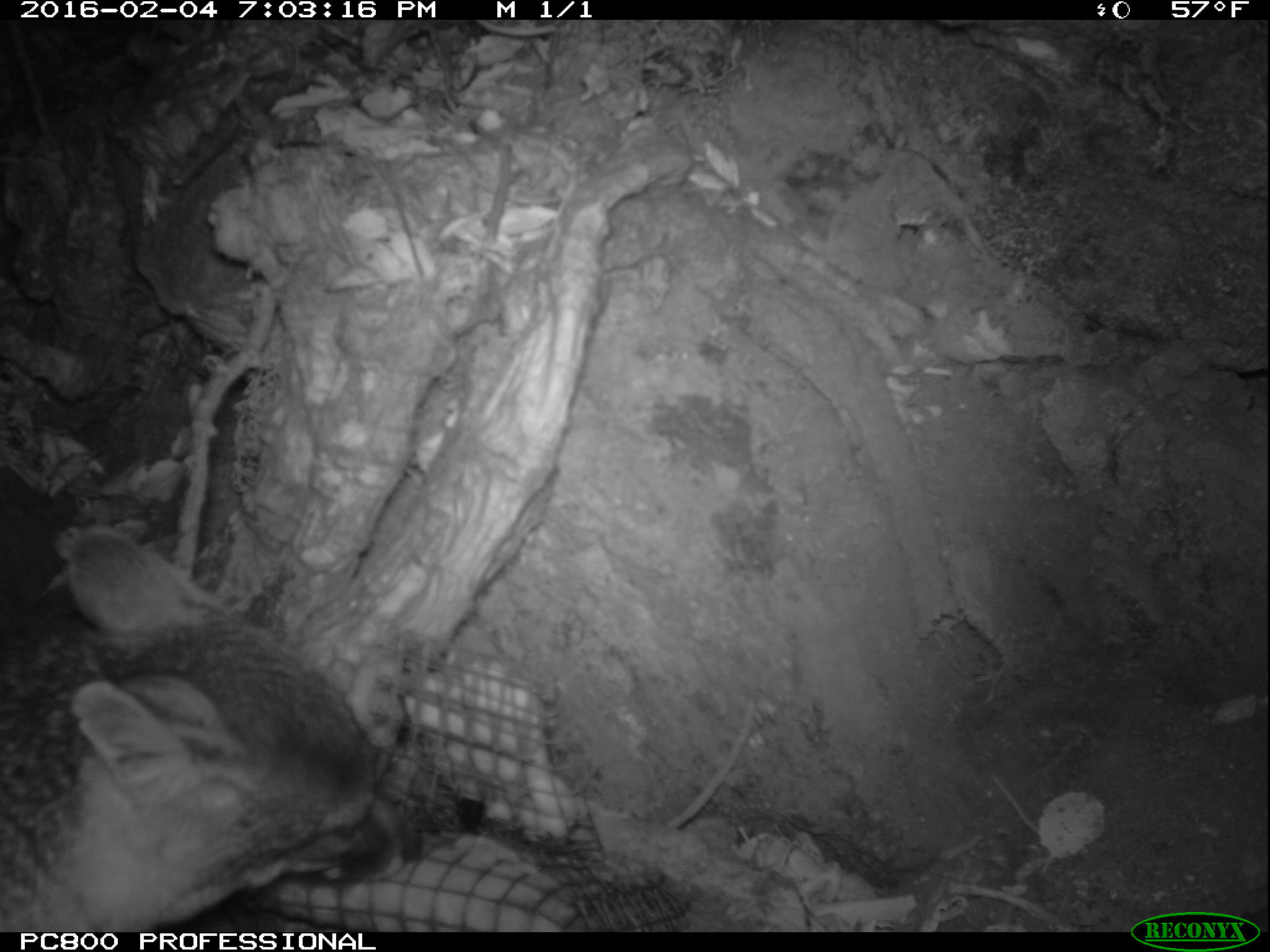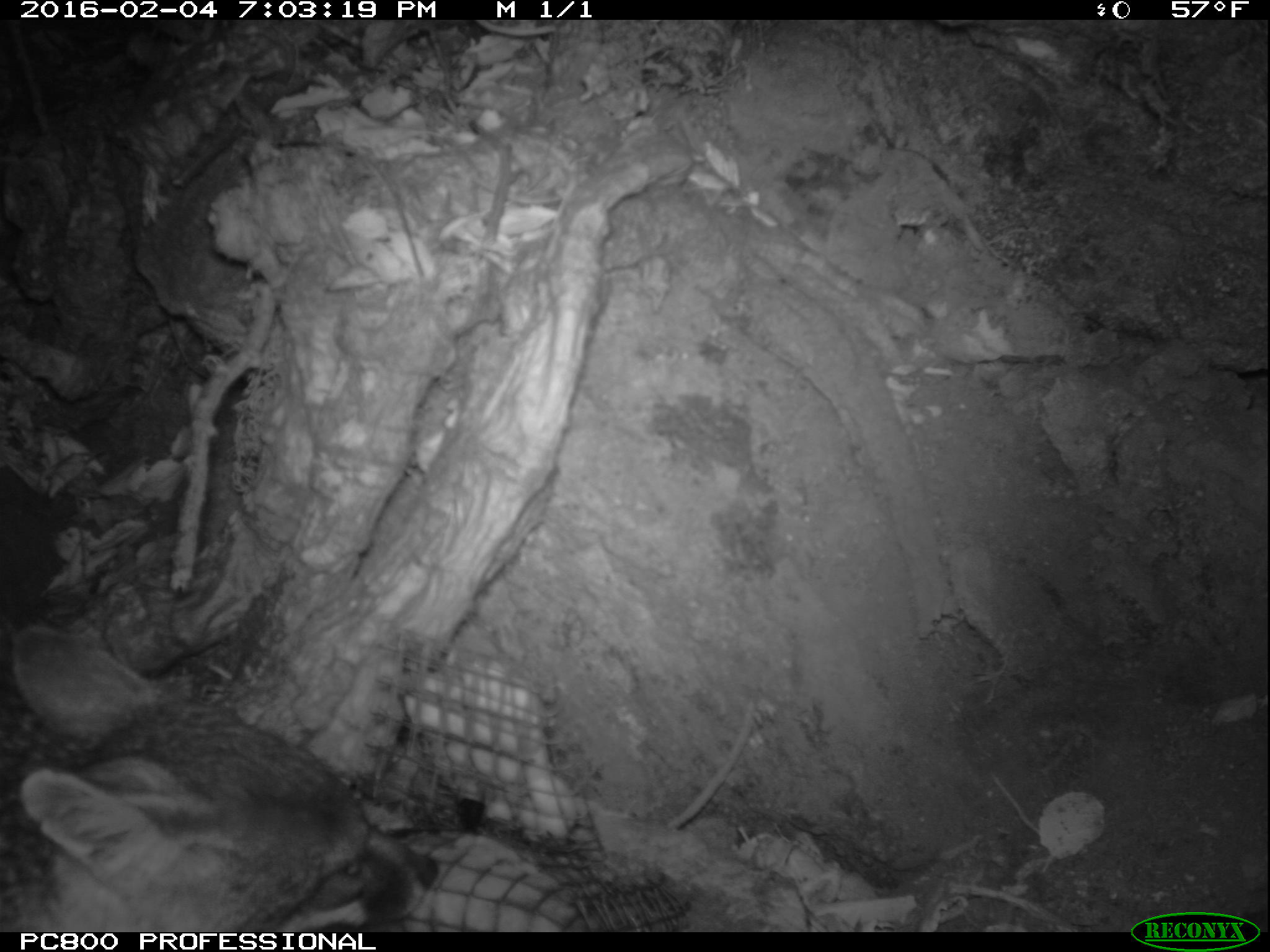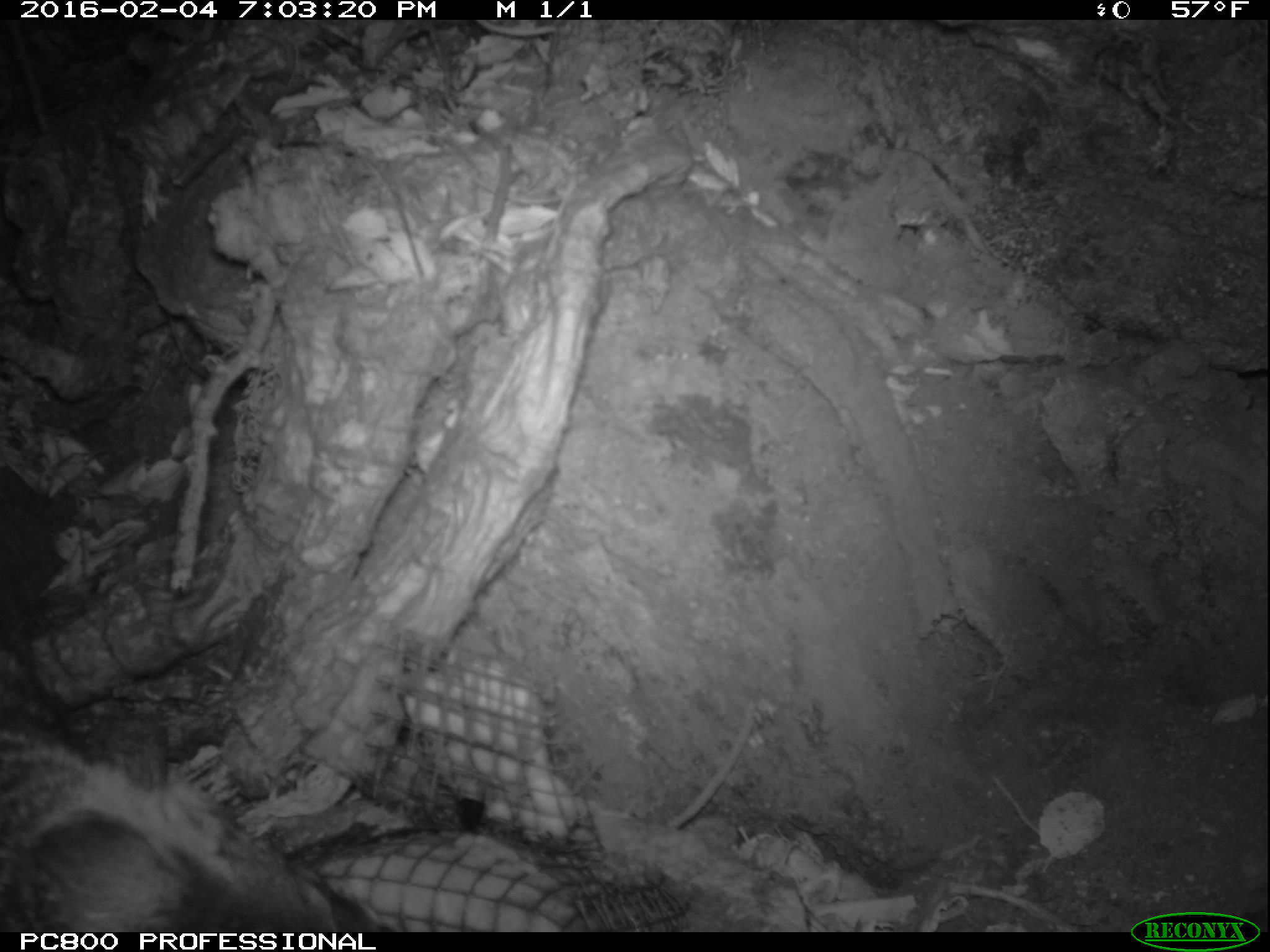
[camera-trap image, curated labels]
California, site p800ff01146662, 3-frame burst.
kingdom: Animalia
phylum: Chordata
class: Mammalia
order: Carnivora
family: Canidae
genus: Urocyon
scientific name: Urocyon littoralis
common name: island fox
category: fox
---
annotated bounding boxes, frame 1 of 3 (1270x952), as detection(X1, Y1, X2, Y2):
fox: detection(0, 456, 422, 930)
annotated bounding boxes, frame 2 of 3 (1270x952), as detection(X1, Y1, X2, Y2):
fox: detection(0, 626, 438, 932)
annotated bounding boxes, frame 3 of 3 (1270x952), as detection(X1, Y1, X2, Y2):
fox: detection(0, 723, 379, 932)